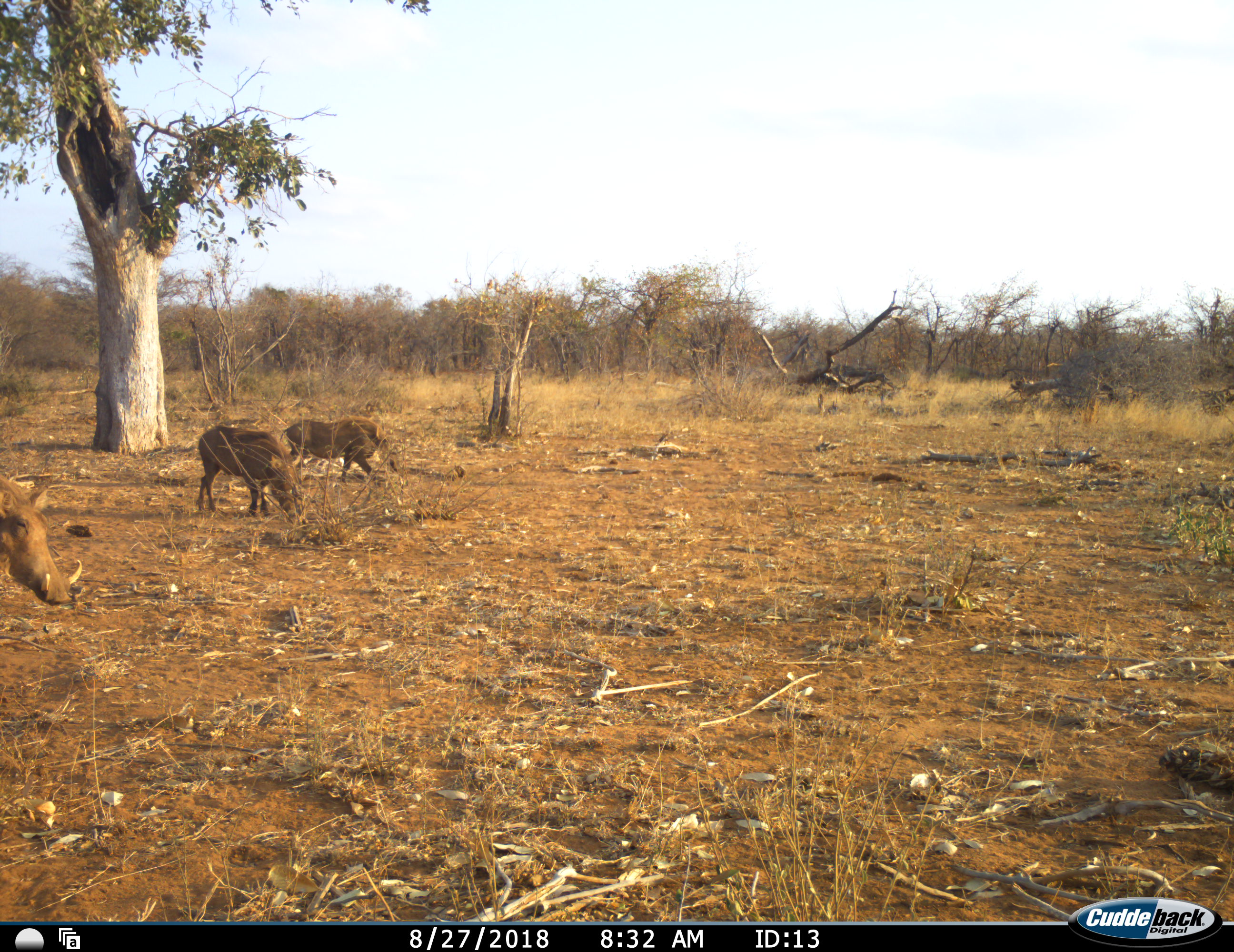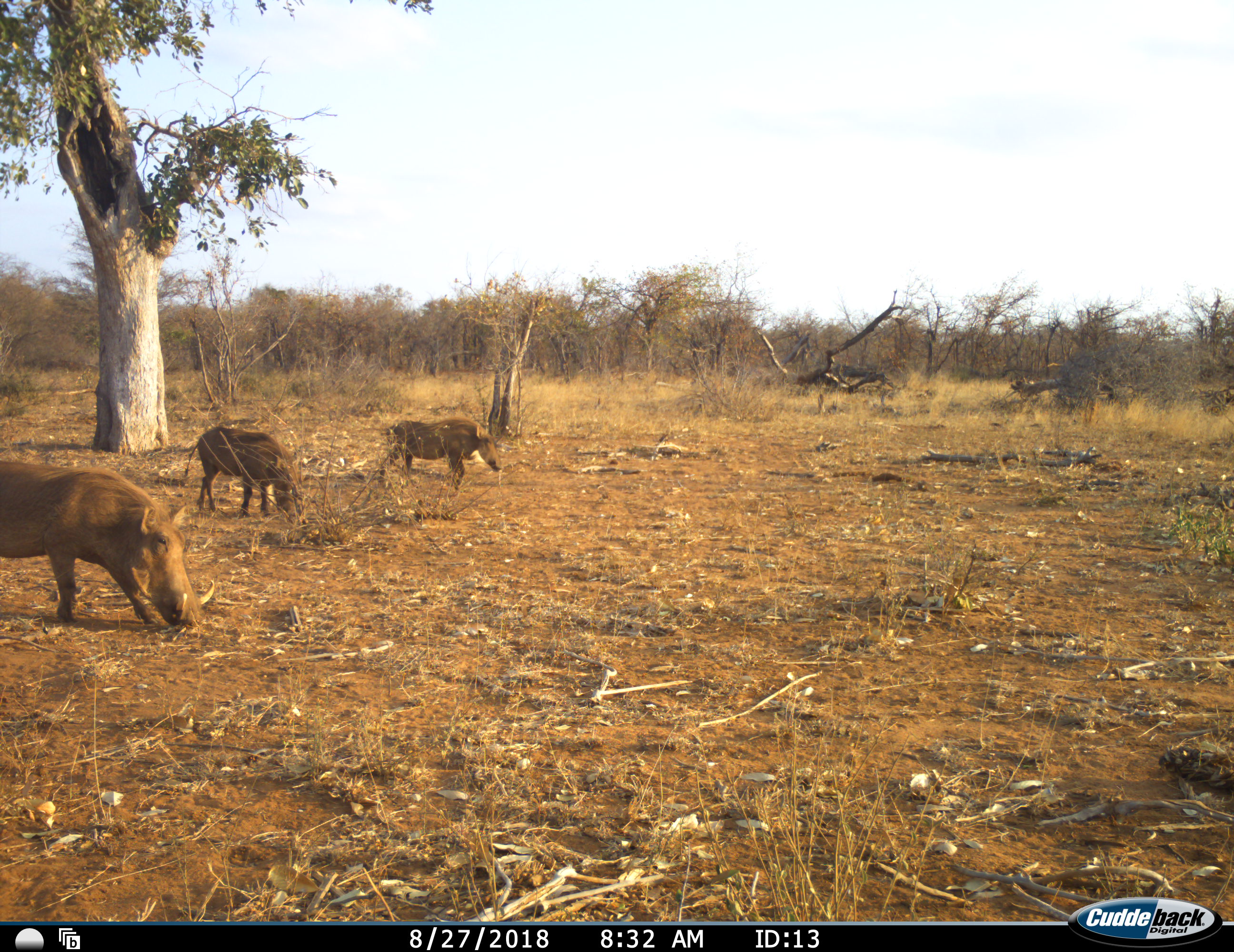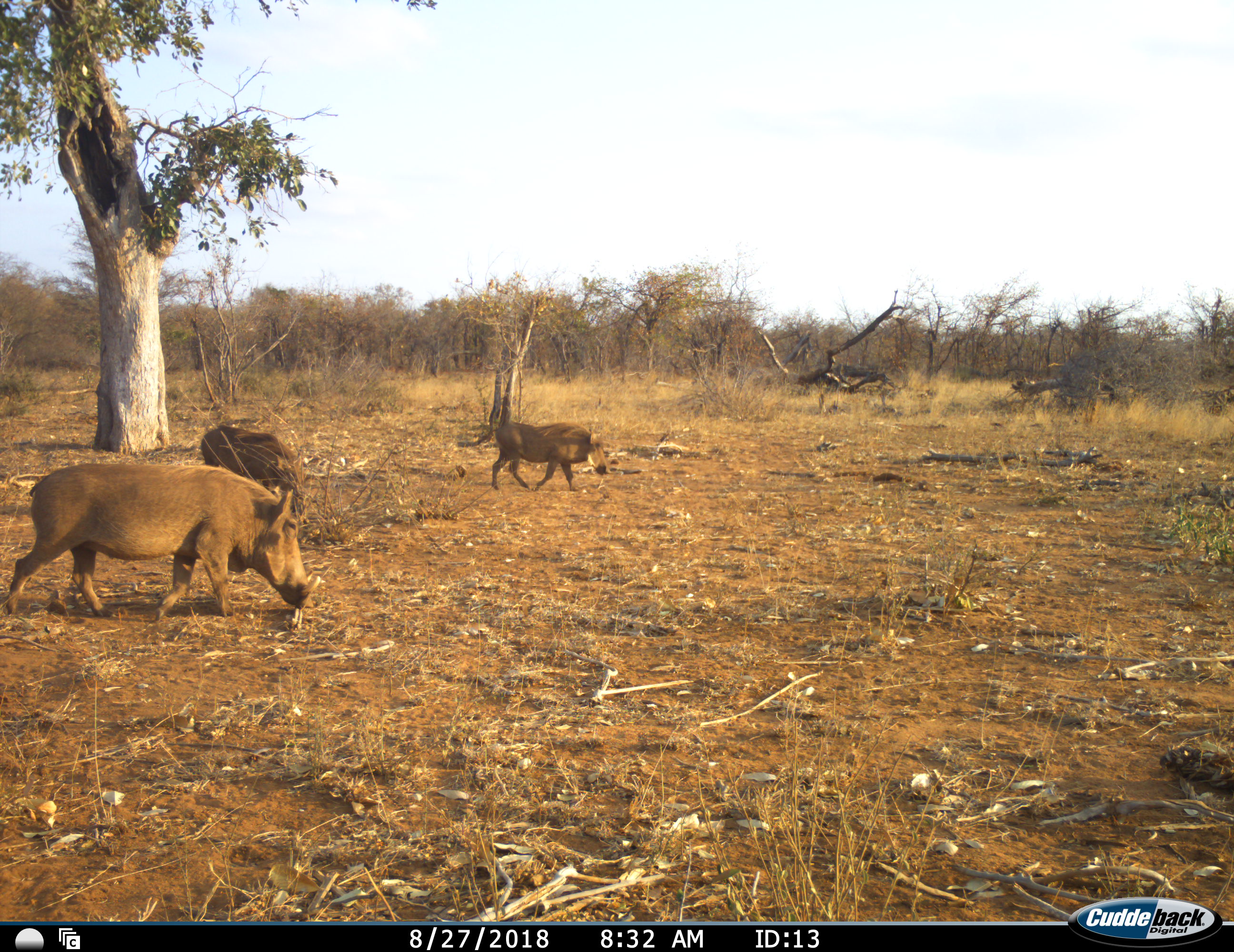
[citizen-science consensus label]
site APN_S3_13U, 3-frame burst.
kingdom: Animalia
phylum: Chordata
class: Mammalia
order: Artiodactyla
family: Suidae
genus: Phacochoerus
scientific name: Phacochoerus africanus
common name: warthog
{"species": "warthog (Phacochoerus africanus)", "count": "3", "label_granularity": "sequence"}